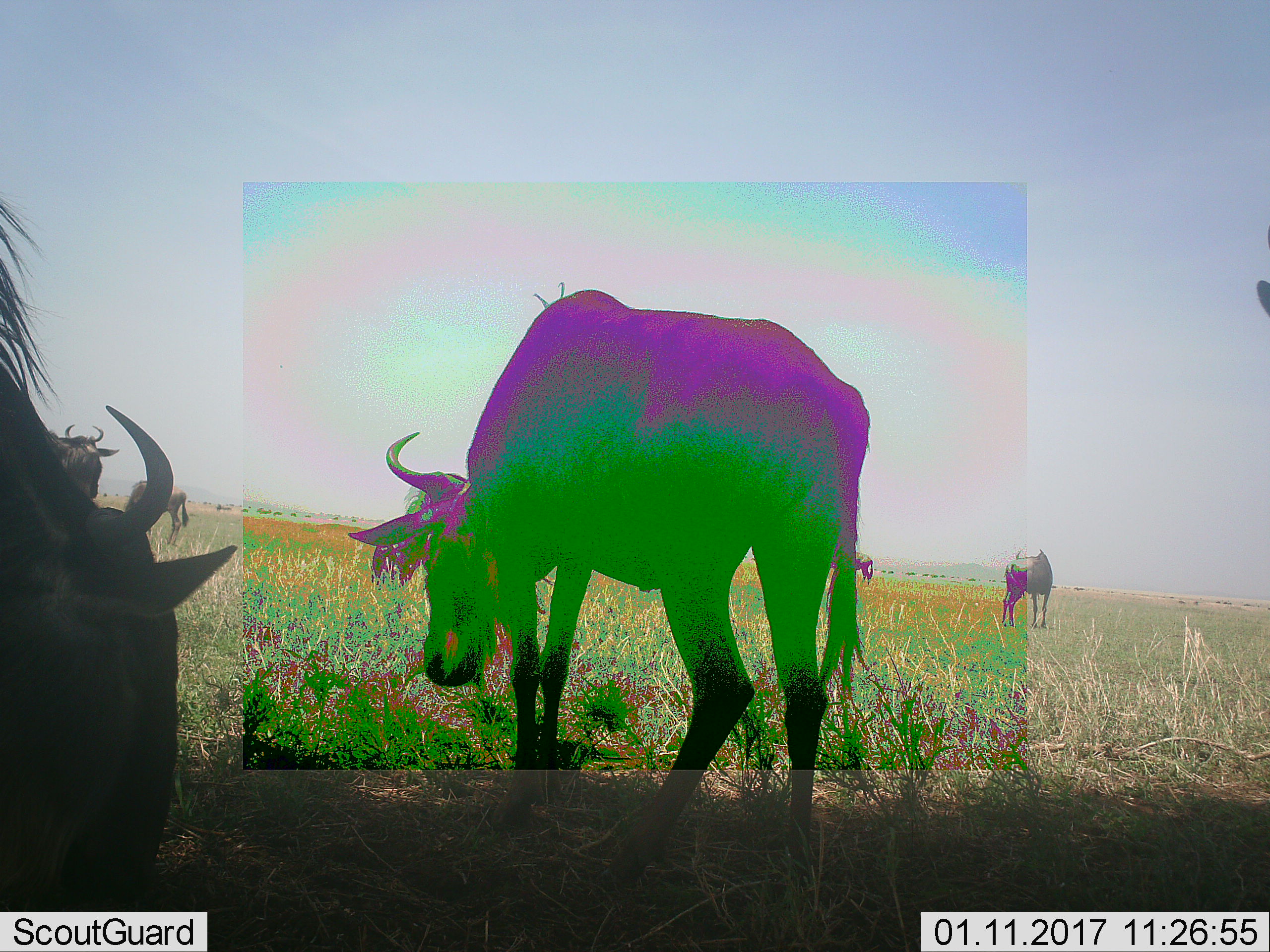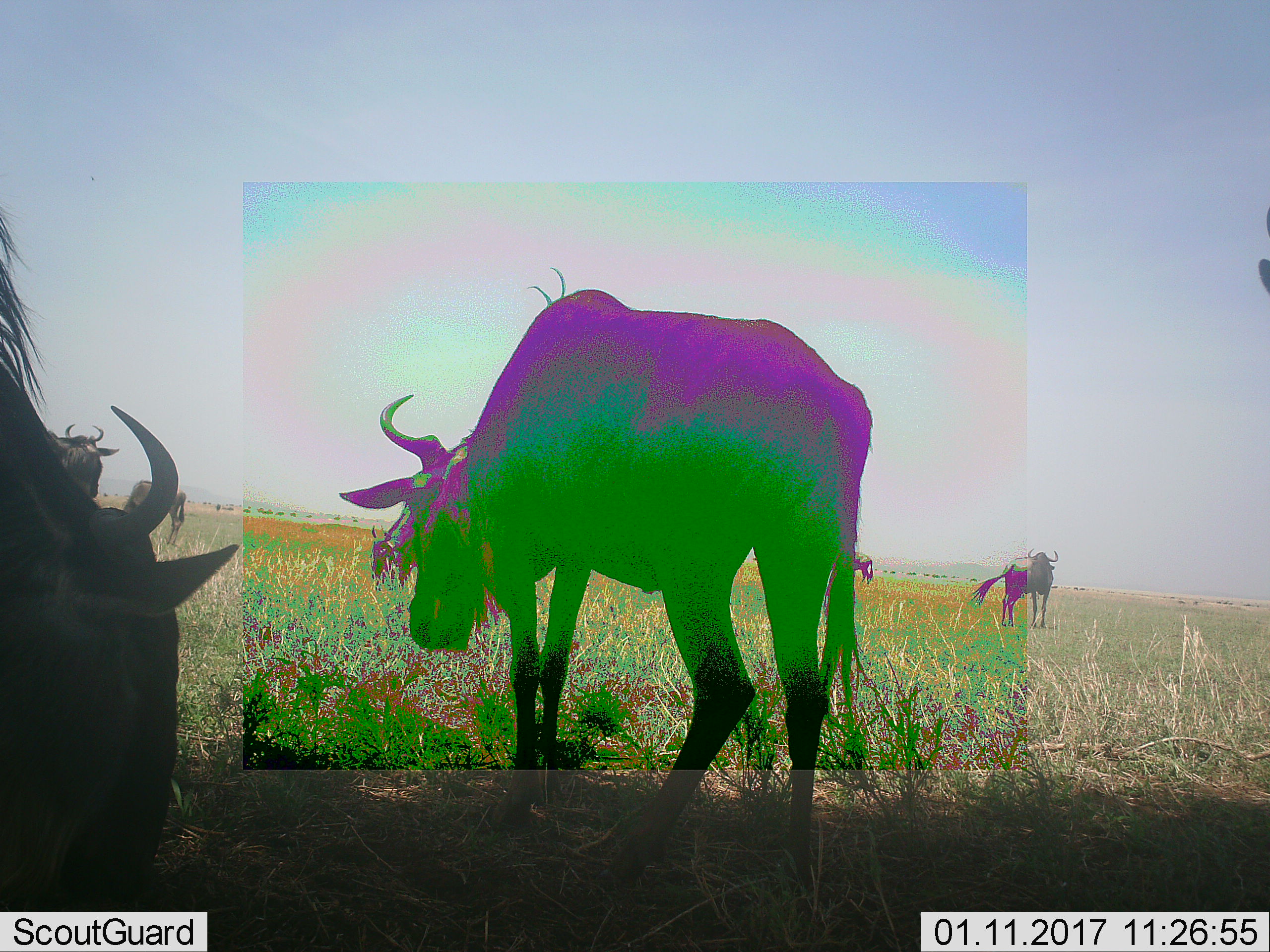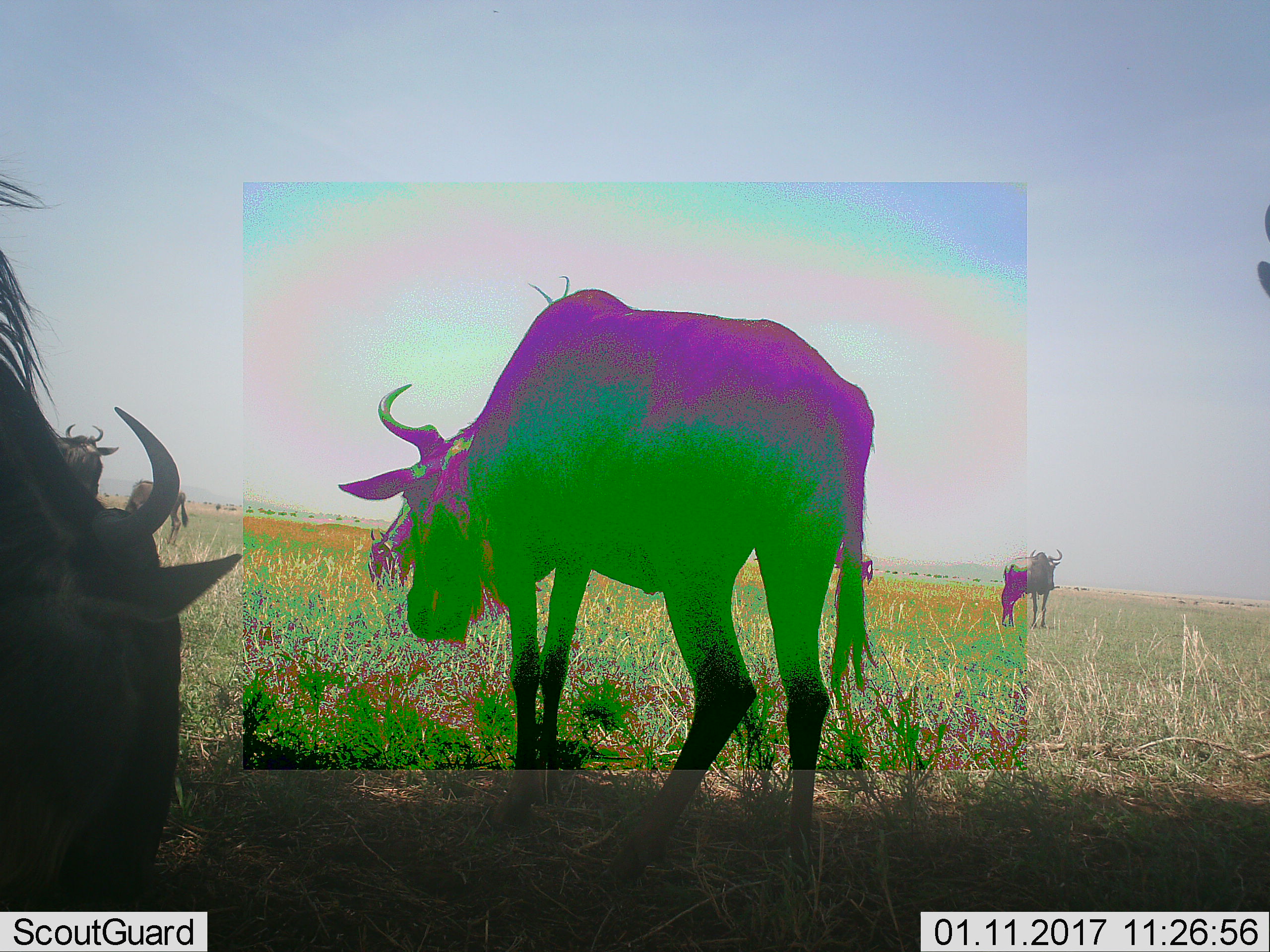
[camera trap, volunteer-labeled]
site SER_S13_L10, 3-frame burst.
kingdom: Animalia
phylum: Chordata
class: Mammalia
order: Artiodactyla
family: Bovidae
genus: Connochaetes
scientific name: Connochaetes taurinus taurinus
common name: blue wildebeest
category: wildebeestblue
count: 7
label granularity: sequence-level